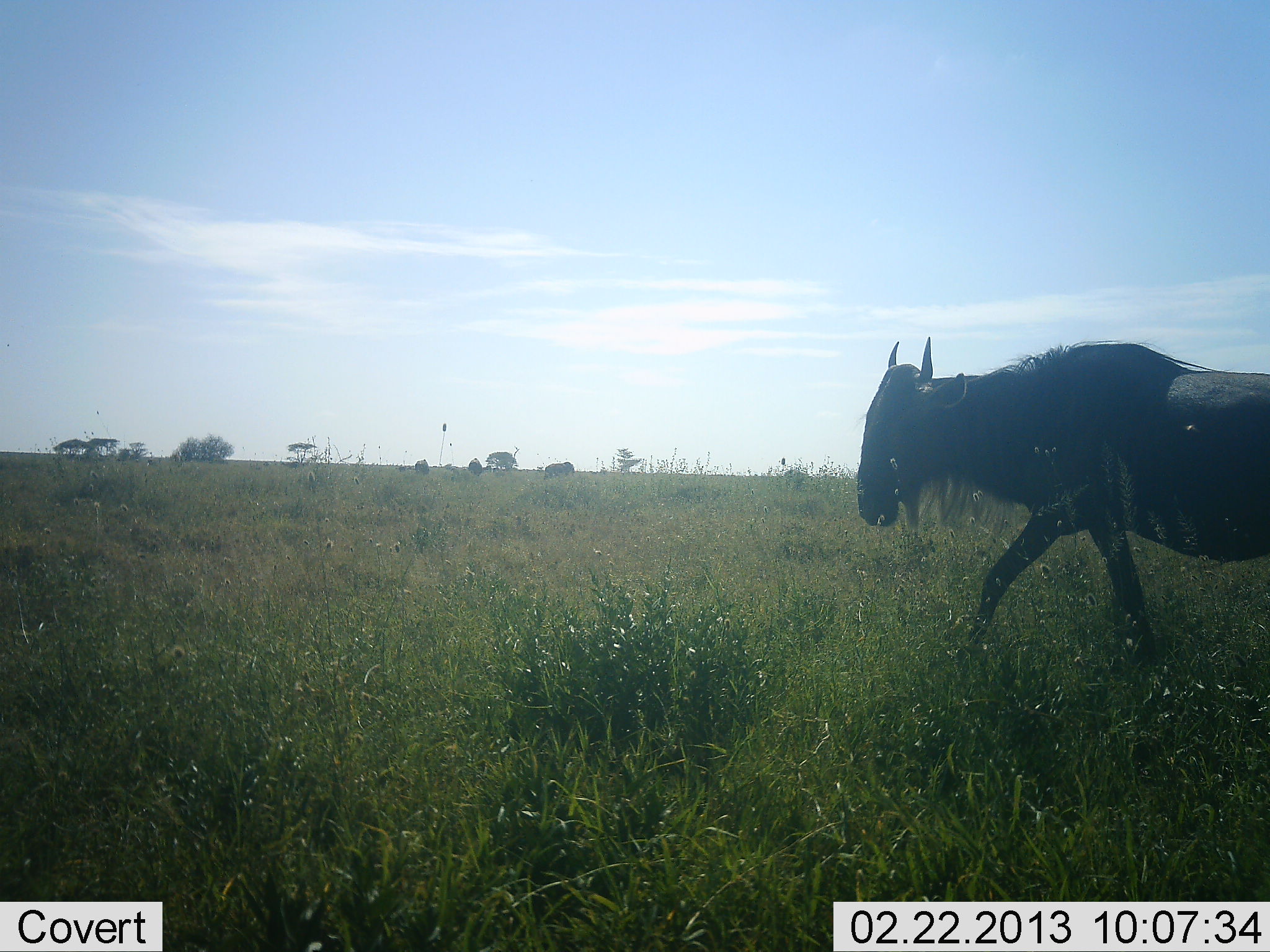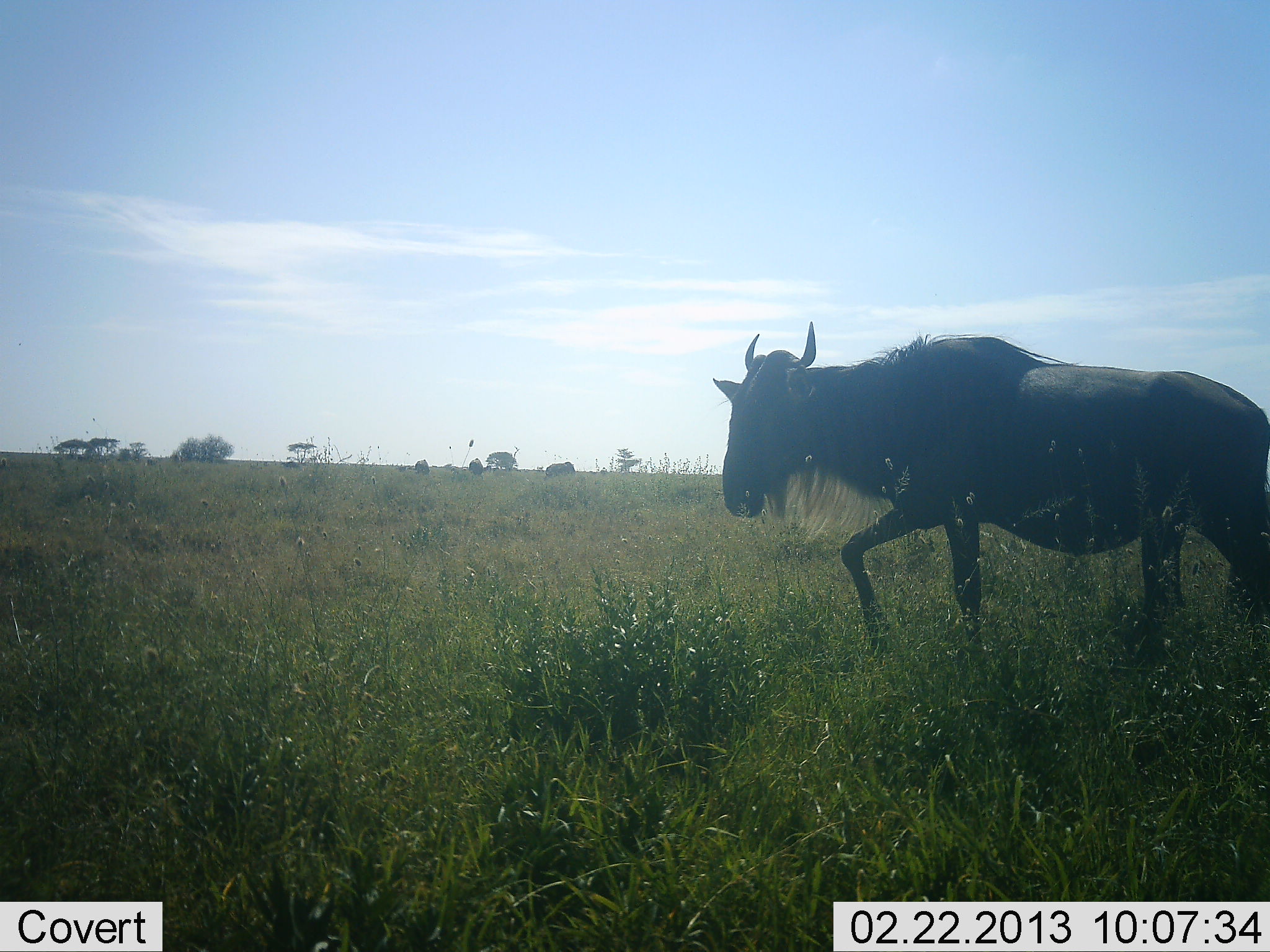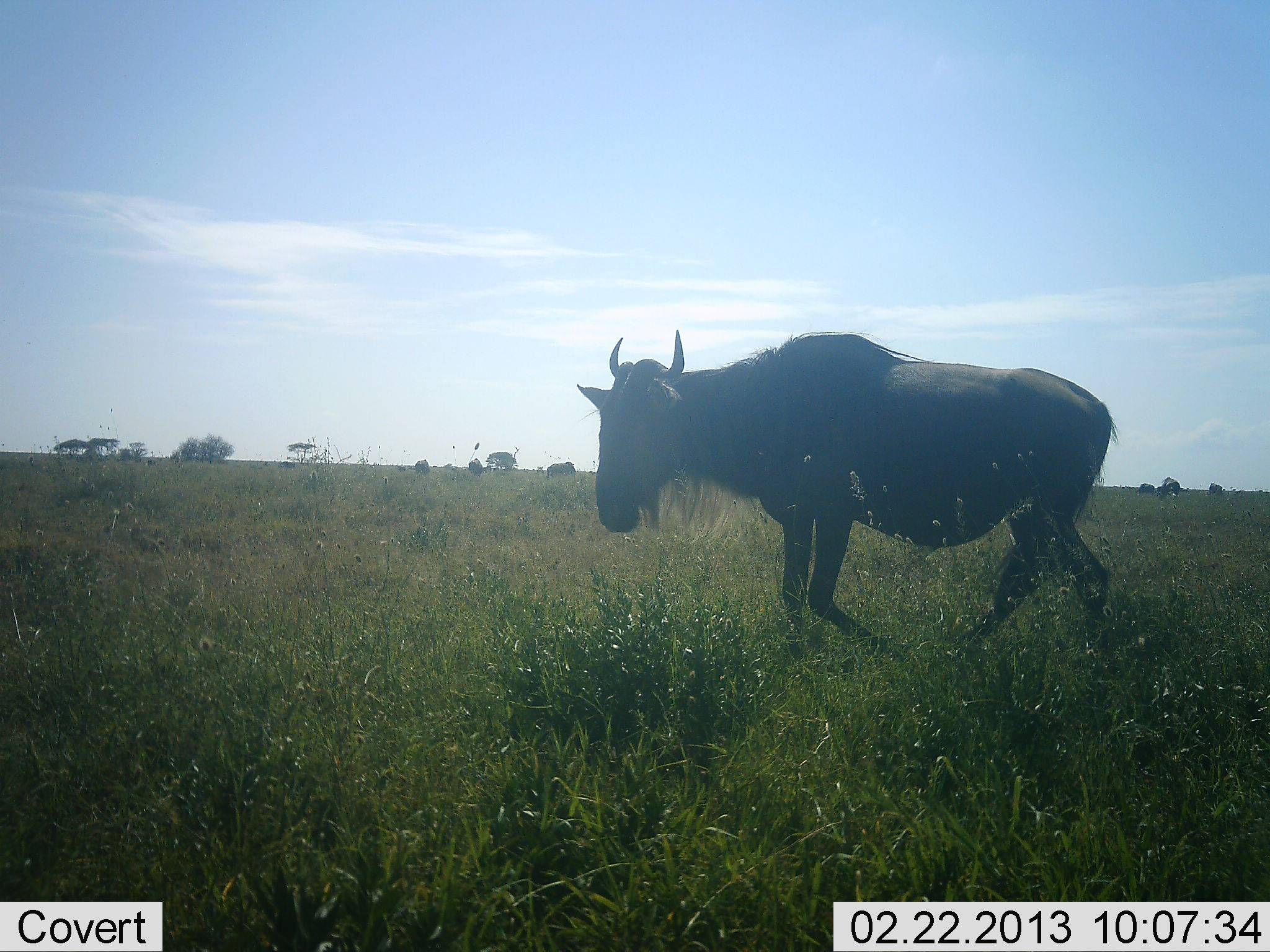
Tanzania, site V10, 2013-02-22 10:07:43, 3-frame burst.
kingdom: Animalia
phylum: Chordata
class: Mammalia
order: Artiodactyla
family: Bovidae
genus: Connochaetes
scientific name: Connochaetes taurinus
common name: blue wildebeest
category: wildebeest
Wildebeest (blue wildebeest) (Connochaetes taurinus), count 1. Behavior (volunteer vote fractions): standing 22%, resting 0%, moving 100%, interacting 0%. Young present (vote fraction): 0%. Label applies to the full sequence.